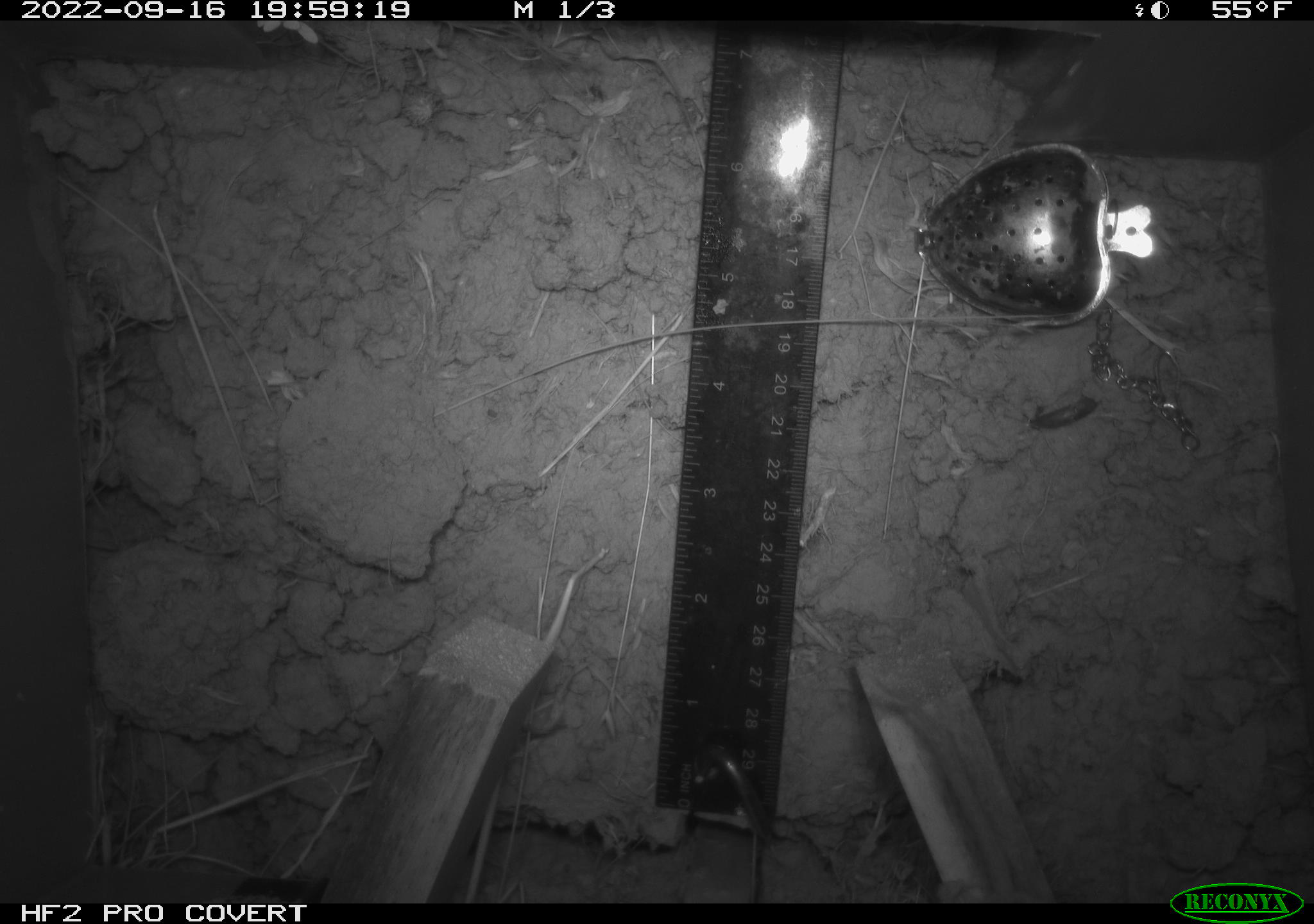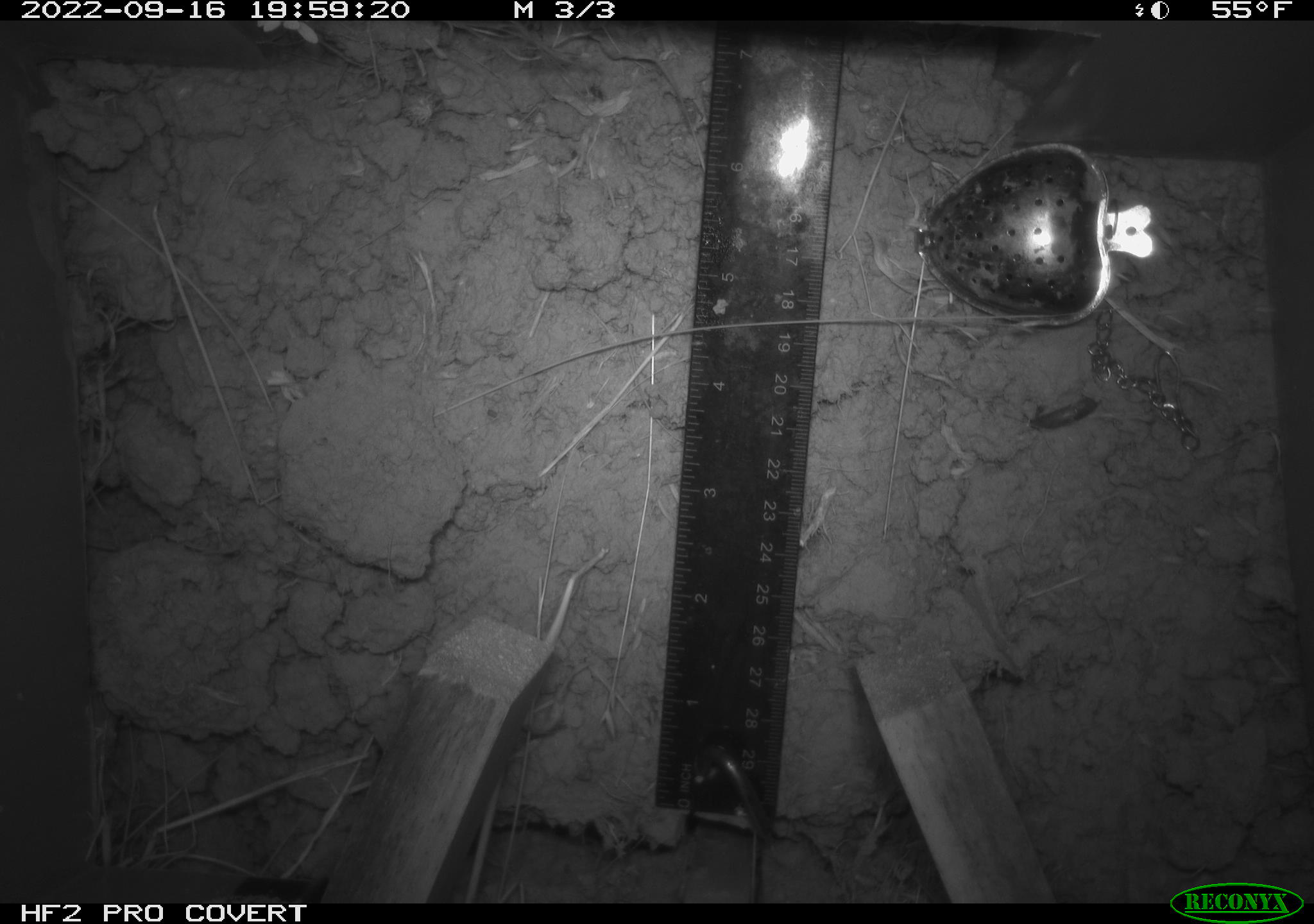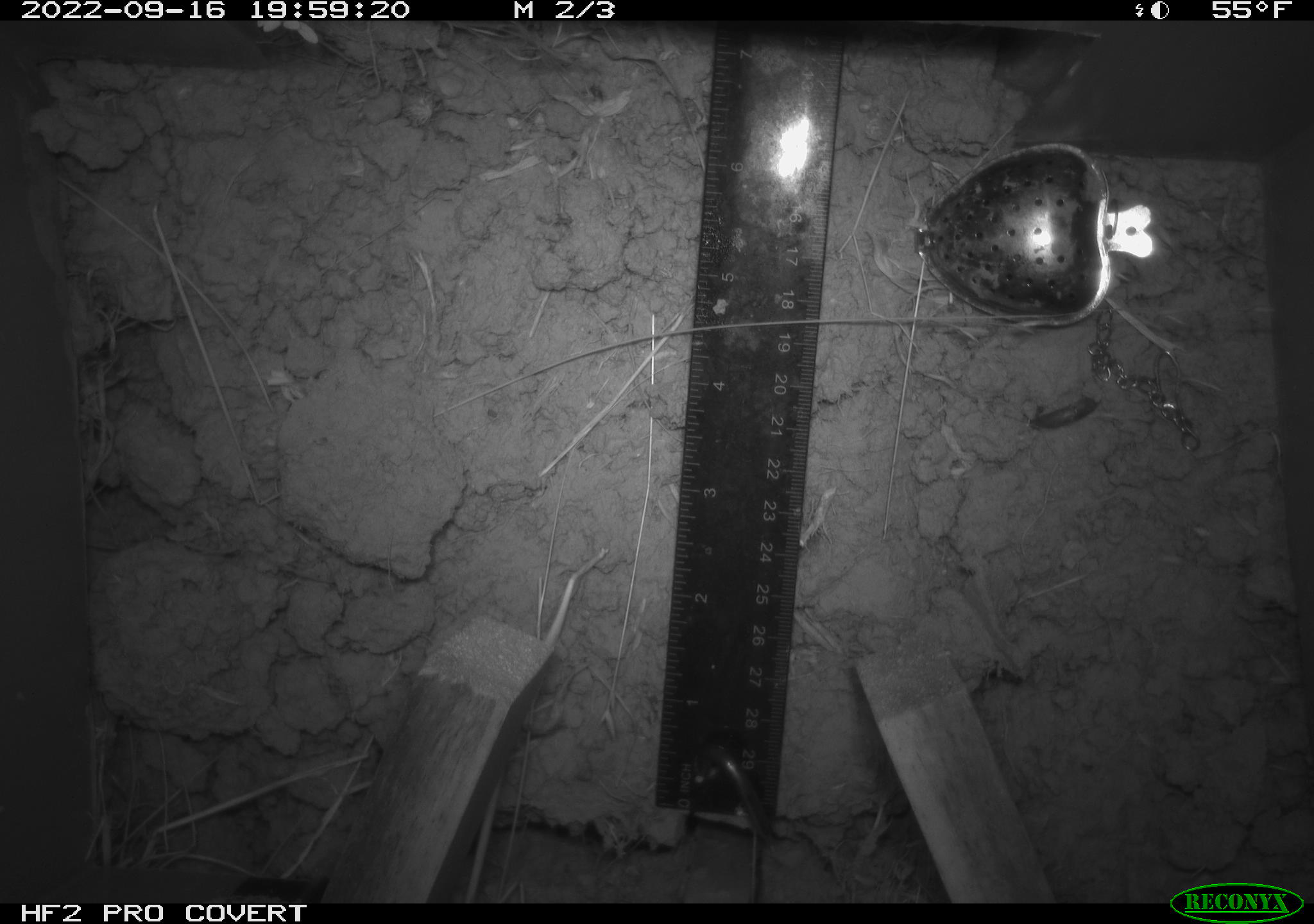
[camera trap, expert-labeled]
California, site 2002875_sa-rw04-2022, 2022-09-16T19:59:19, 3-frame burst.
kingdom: Animalia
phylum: Chordata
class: Mammalia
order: Rodentia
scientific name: Rodentia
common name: mouse species